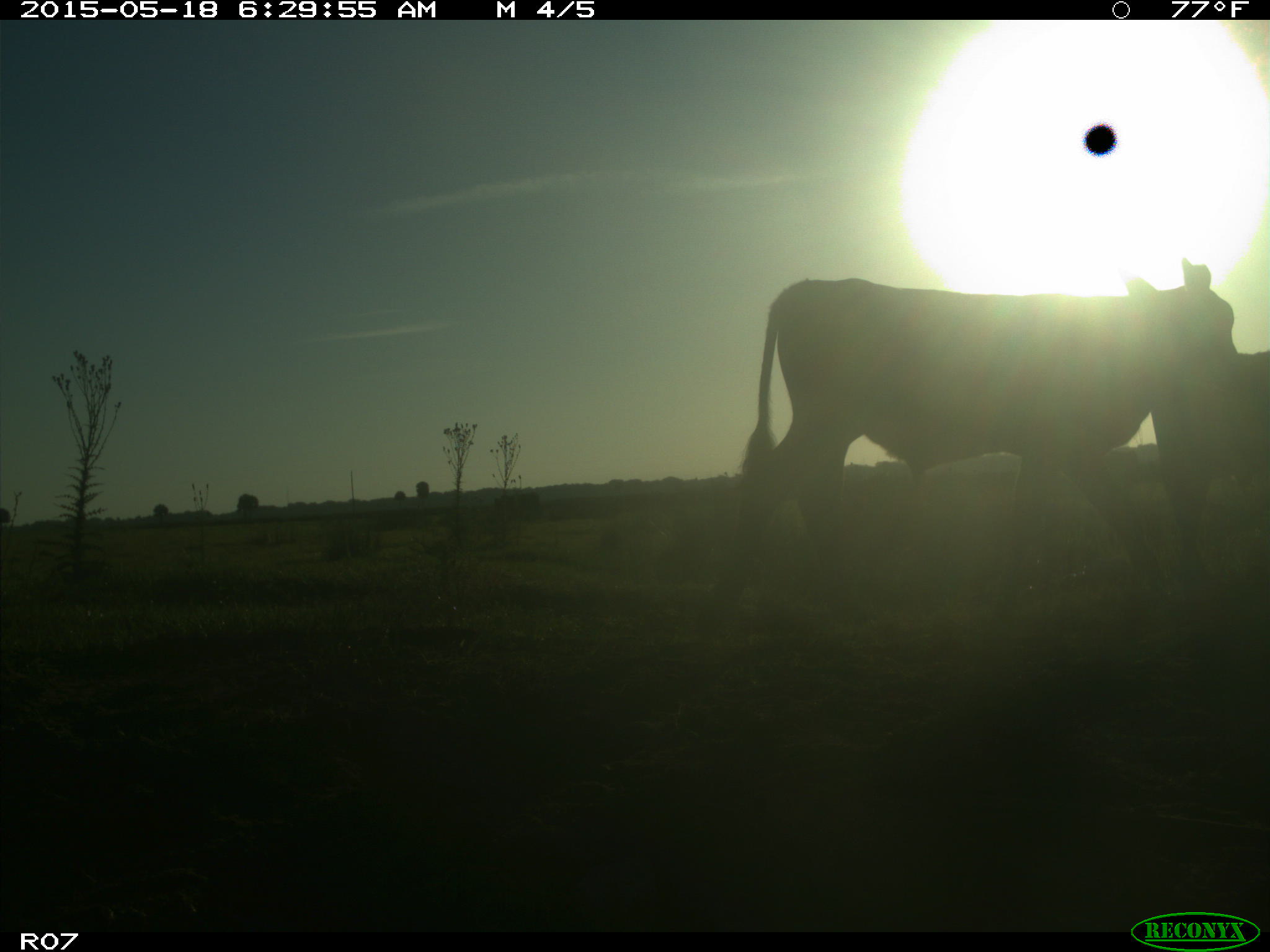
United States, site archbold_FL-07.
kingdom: Animalia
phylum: Chordata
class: Mammalia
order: Artiodactyla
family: Bovidae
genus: Bos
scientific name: Bos taurus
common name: domestic cow